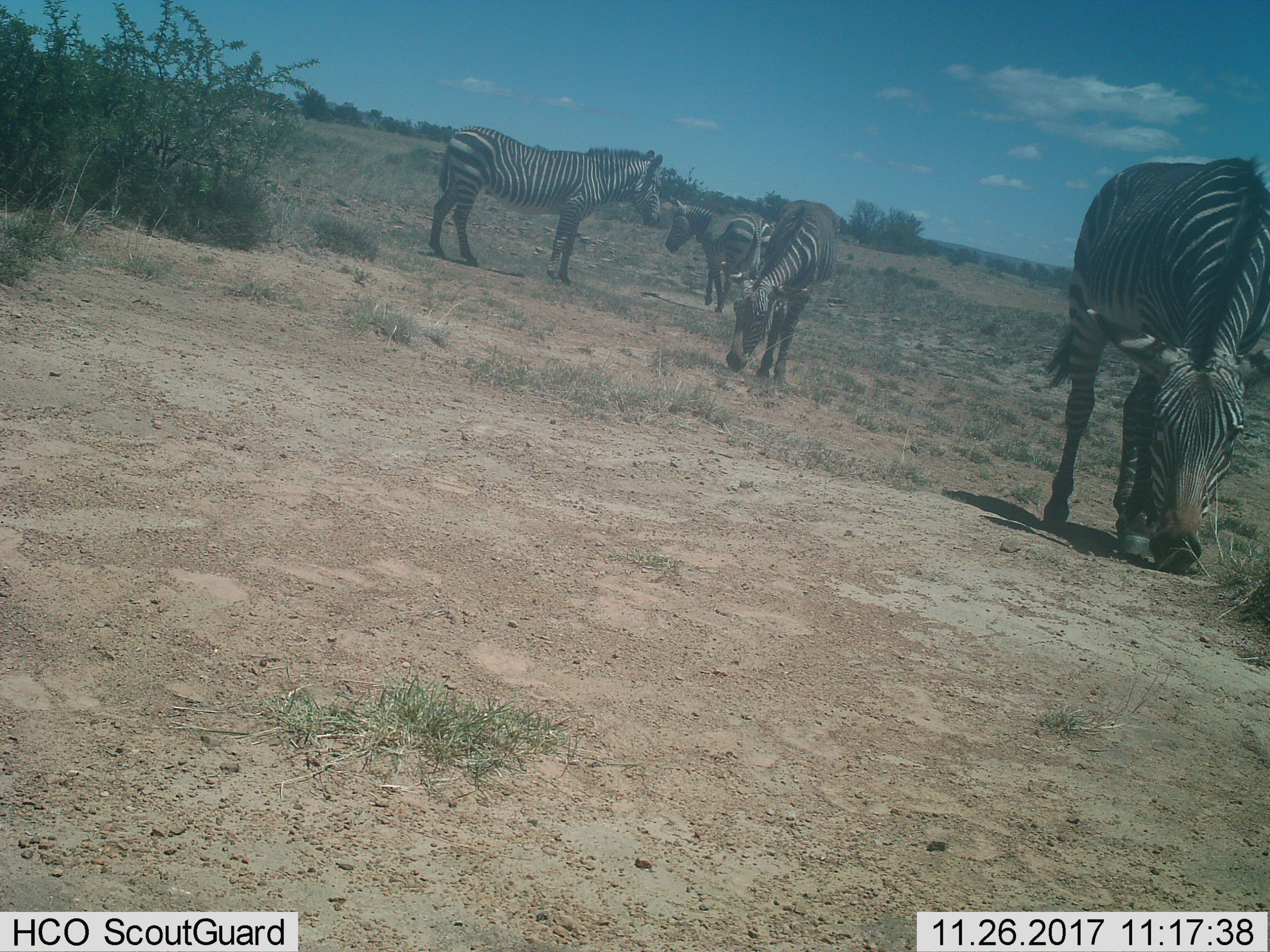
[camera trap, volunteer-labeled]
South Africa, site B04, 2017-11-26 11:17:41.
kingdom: Animalia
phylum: Chordata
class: Mammalia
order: Perissodactyla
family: Equidae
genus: Equus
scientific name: Equus zebra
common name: mountain zebra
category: zebramountain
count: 4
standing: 67%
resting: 0%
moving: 11%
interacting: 0%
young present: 11%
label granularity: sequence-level